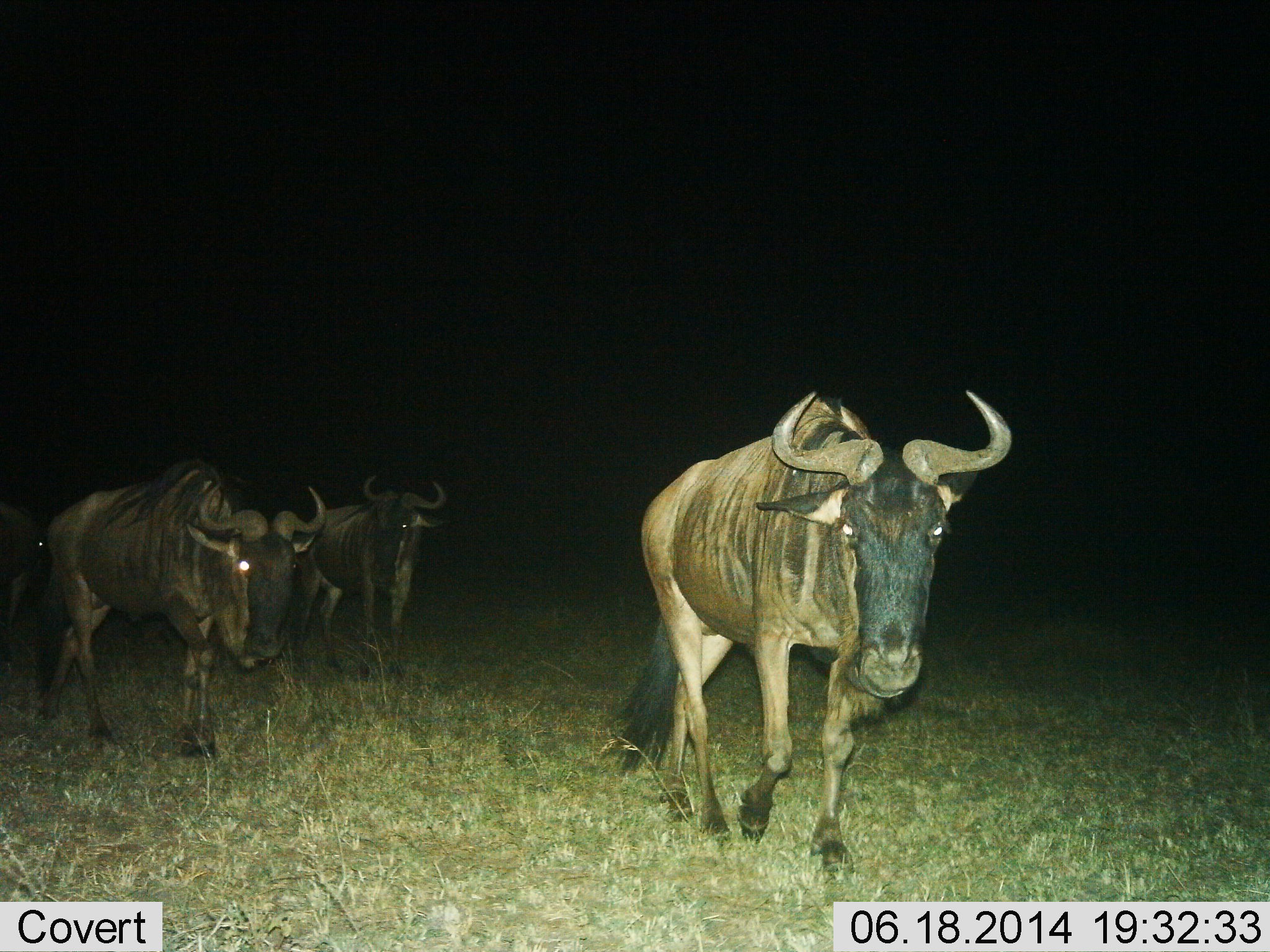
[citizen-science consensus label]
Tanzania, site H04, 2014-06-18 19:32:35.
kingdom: Animalia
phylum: Chordata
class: Mammalia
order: Artiodactyla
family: Bovidae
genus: Connochaetes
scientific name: Connochaetes taurinus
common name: blue wildebeest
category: wildebeest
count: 4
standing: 20%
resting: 0%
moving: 100%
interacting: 0%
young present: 0%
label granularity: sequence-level